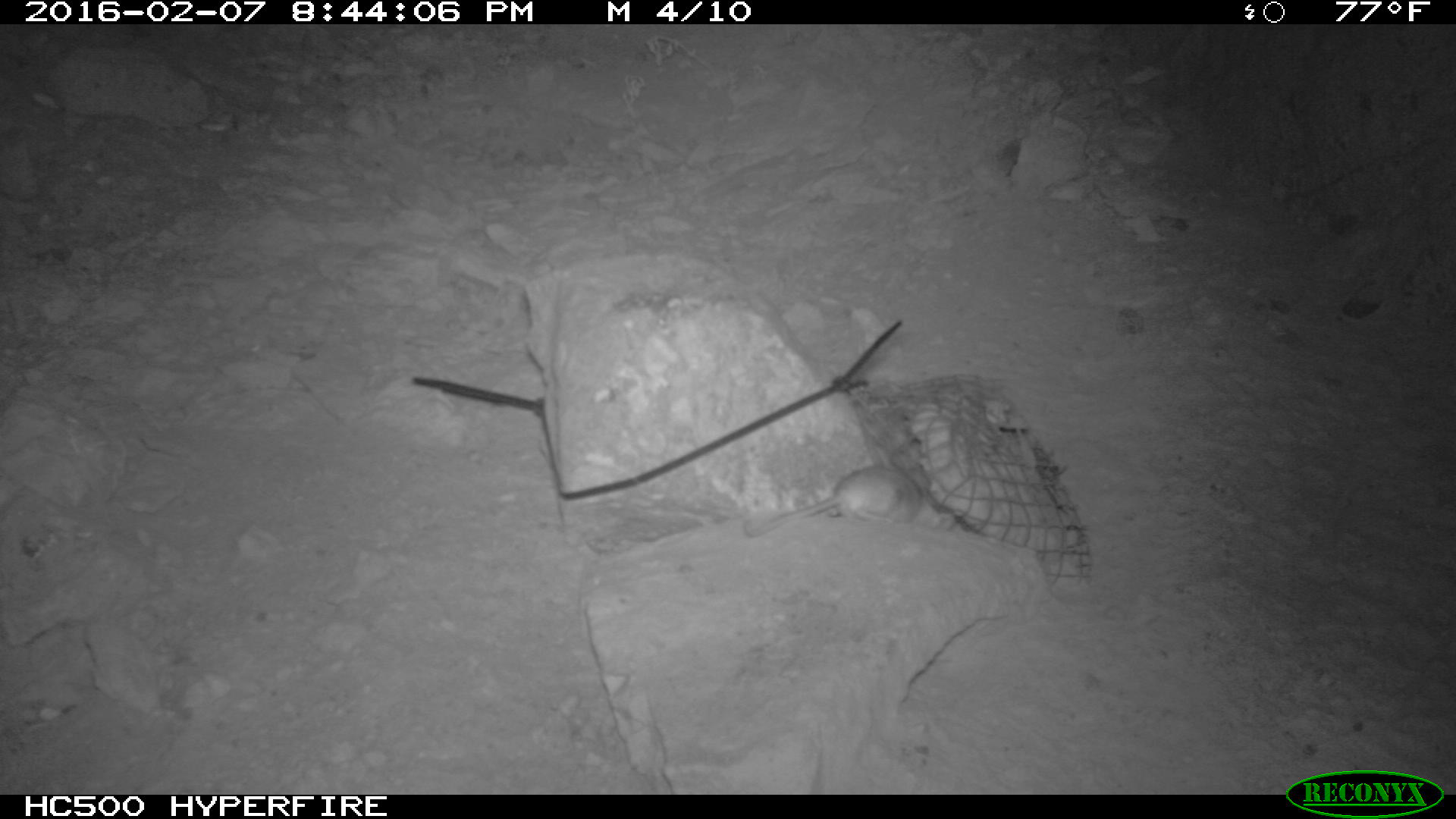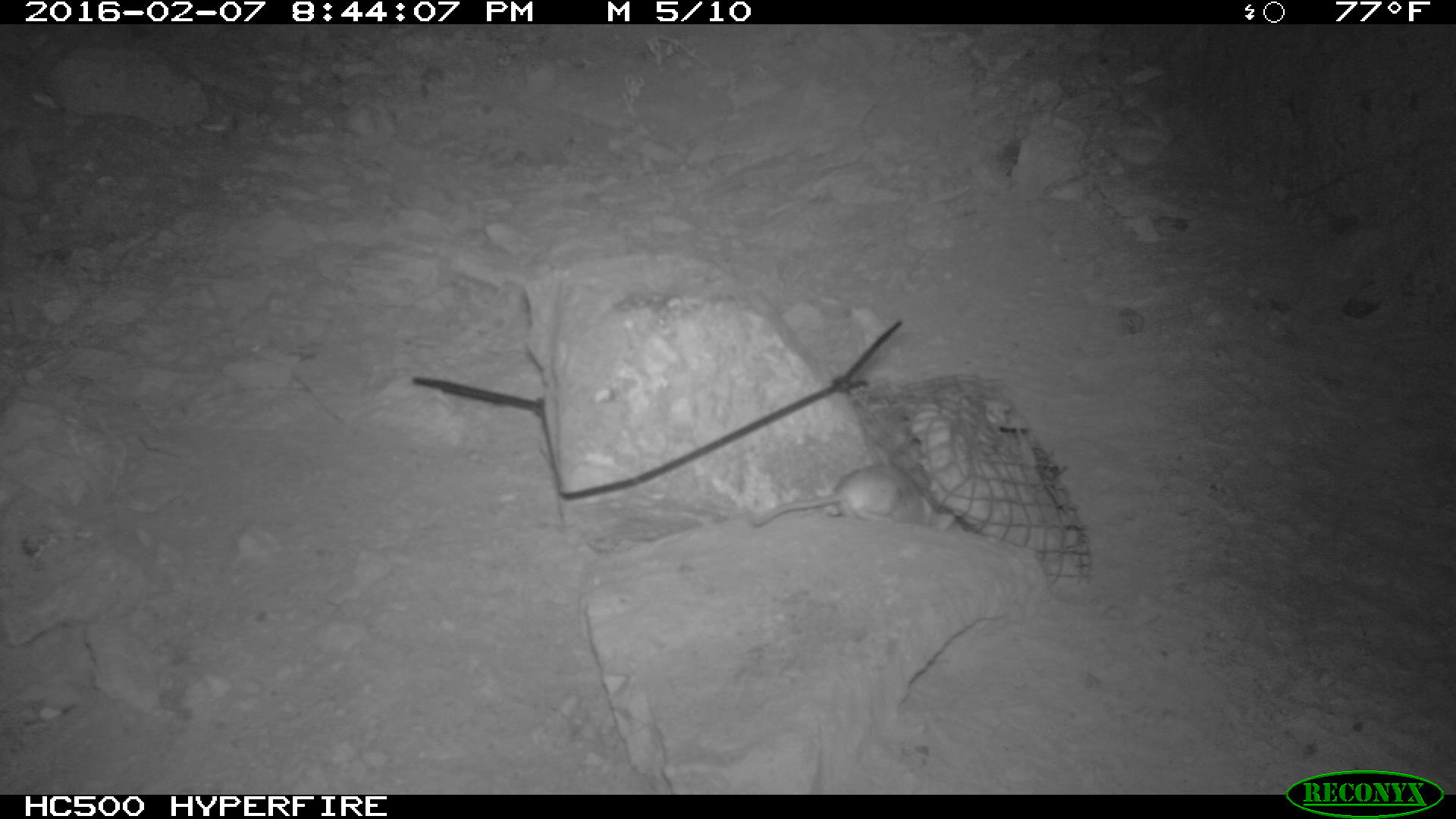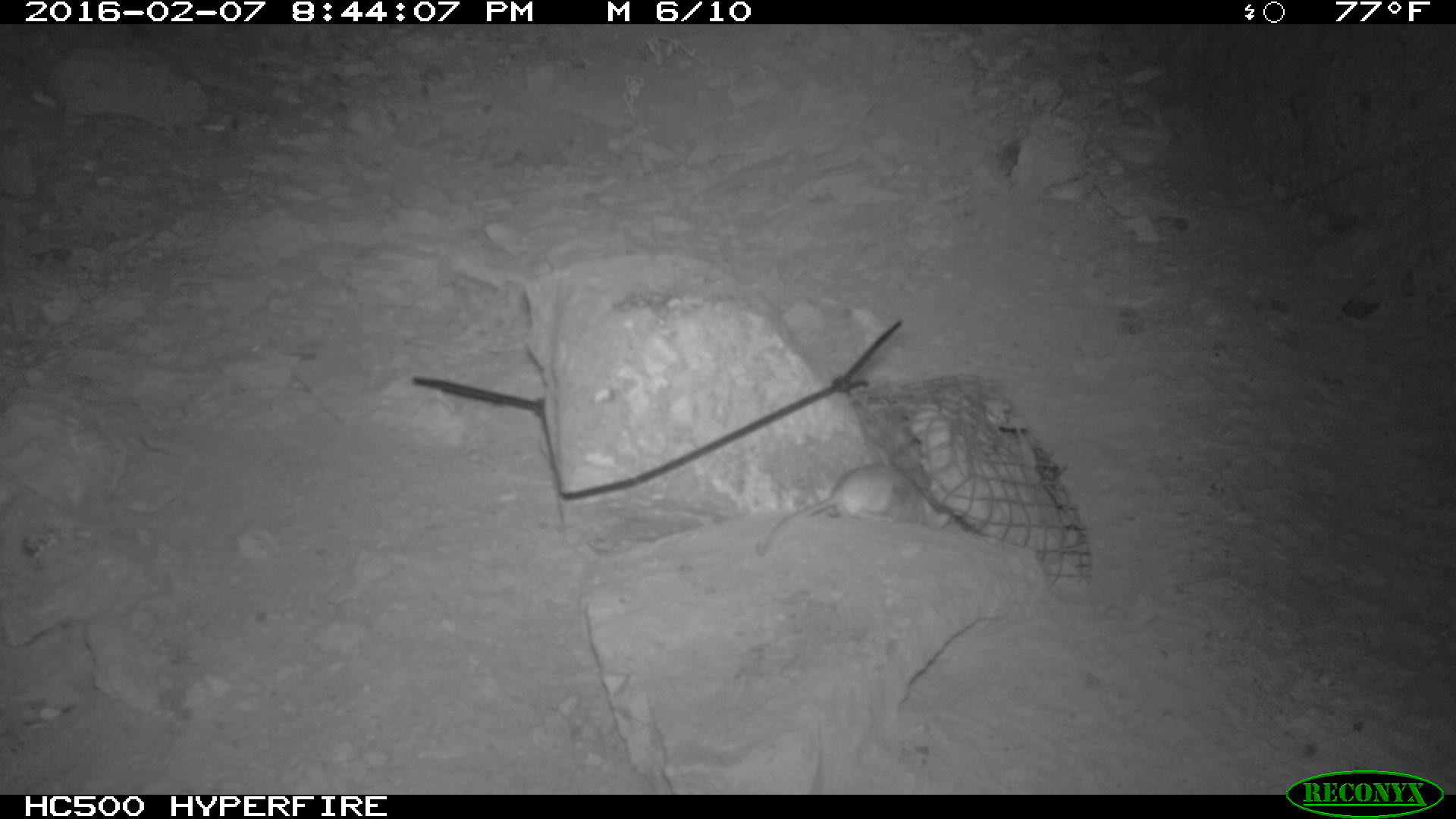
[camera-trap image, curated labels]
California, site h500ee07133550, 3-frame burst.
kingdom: Animalia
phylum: Chordata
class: Mammalia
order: Rodentia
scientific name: Rodentia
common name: rodent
Rodent (Rodentia).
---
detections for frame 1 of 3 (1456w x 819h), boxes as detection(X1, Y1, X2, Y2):
rodent: detection(748, 461, 927, 538)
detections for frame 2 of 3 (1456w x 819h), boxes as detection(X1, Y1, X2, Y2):
rodent: detection(751, 465, 956, 532)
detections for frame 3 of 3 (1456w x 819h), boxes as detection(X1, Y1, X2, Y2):
rodent: detection(756, 464, 952, 557)